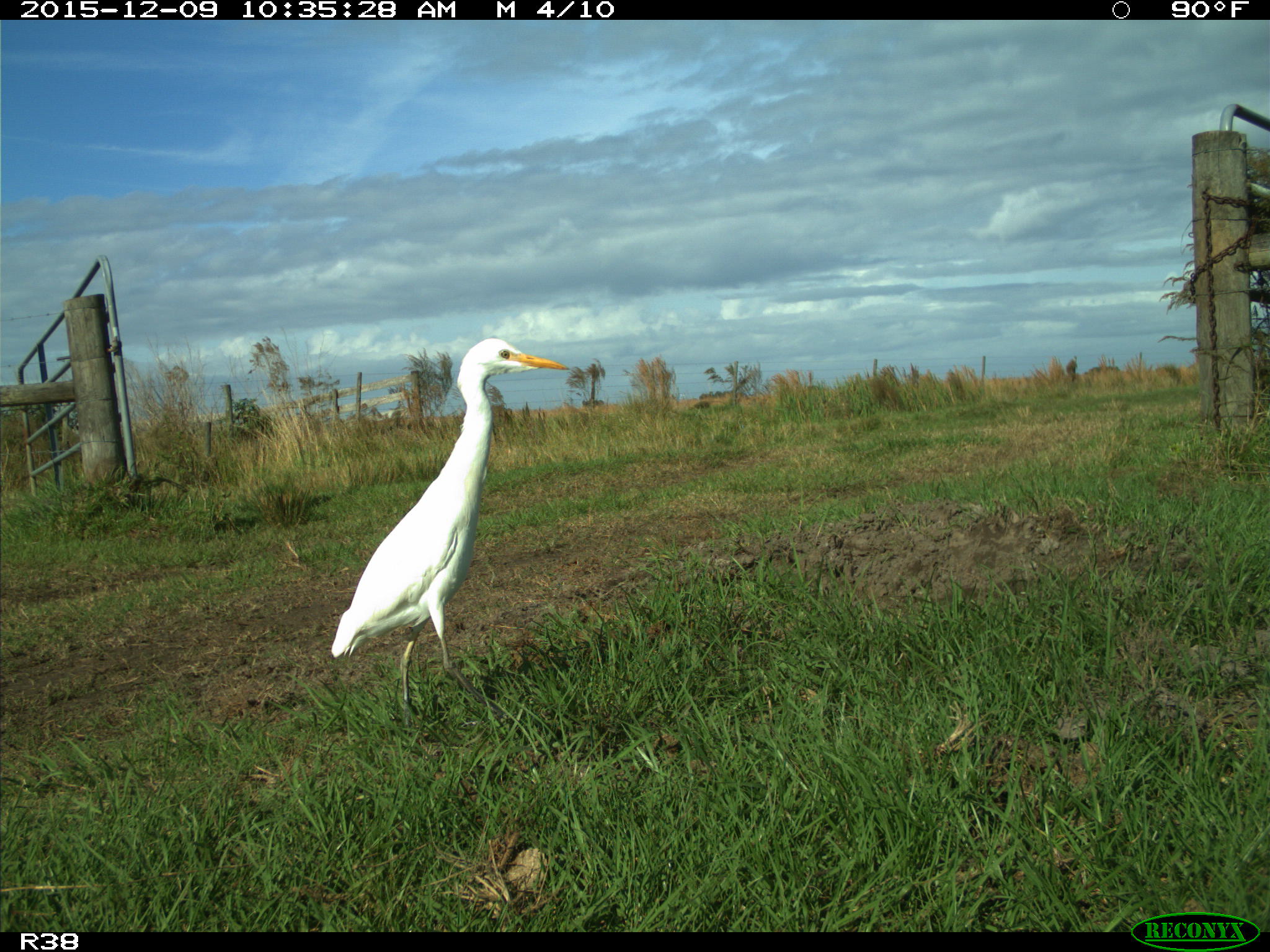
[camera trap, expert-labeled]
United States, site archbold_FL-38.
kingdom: Animalia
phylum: Chordata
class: Aves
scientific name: Aves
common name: birds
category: unidentified bird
Unidentified bird (birds) (Aves).